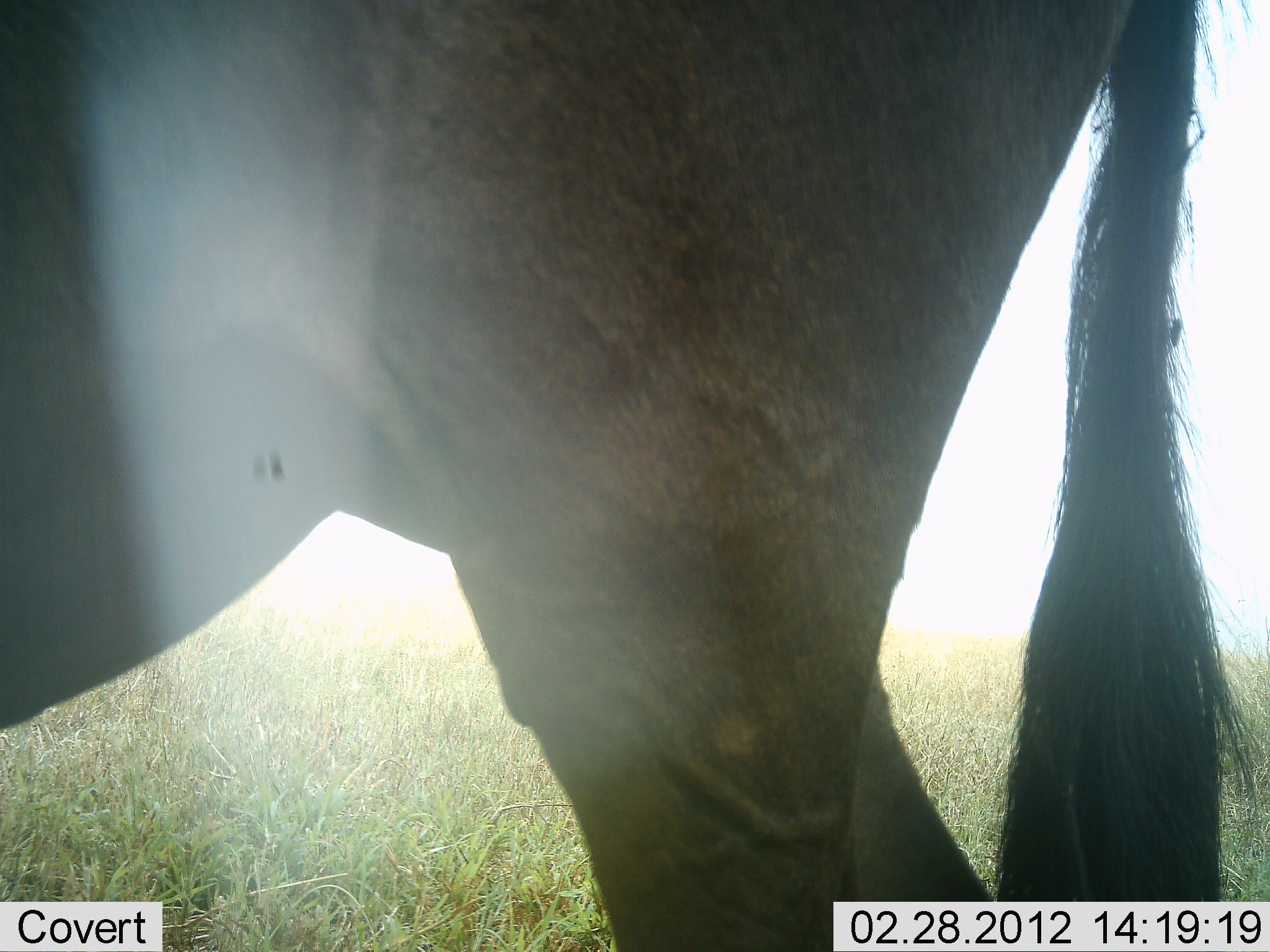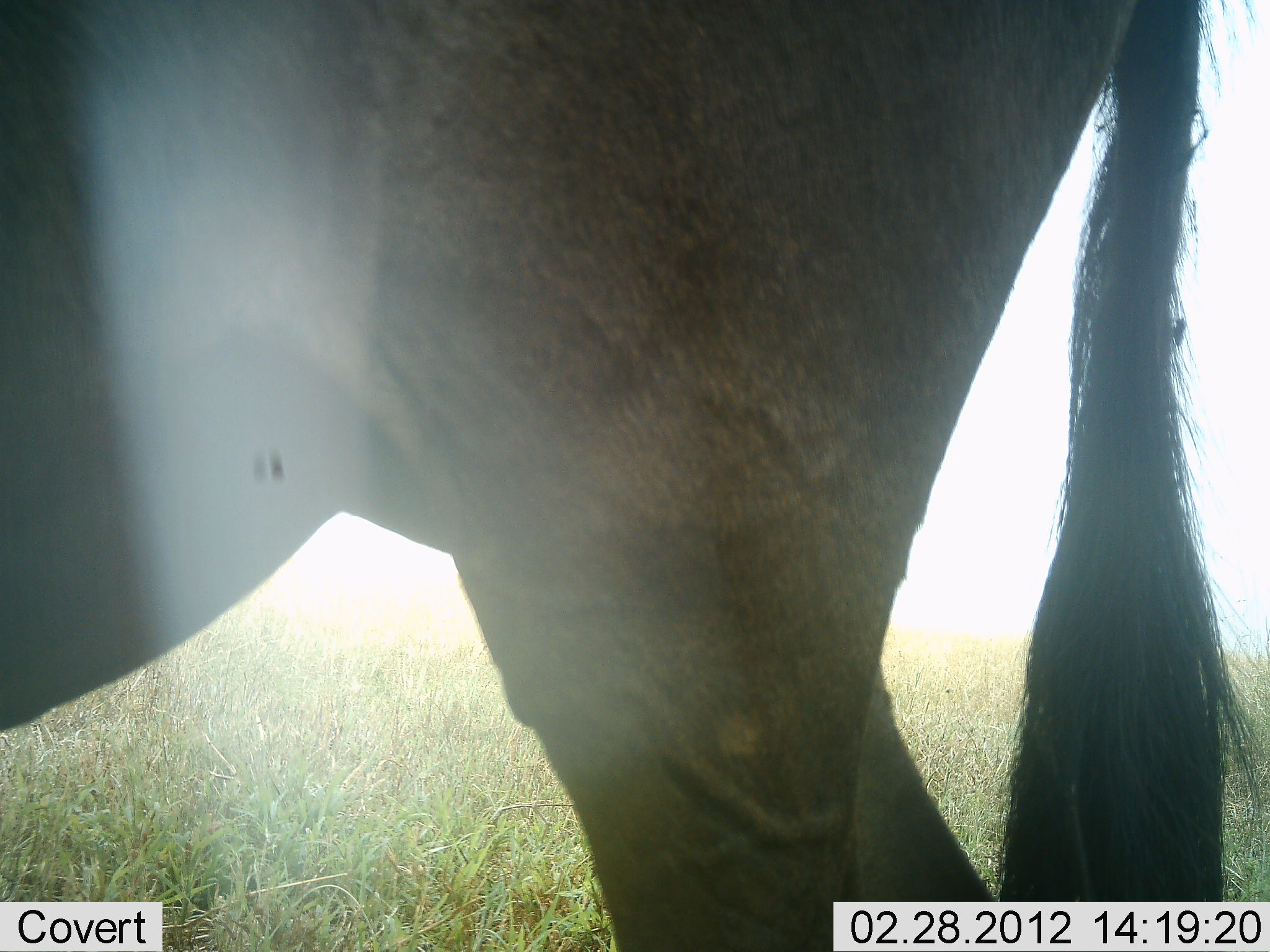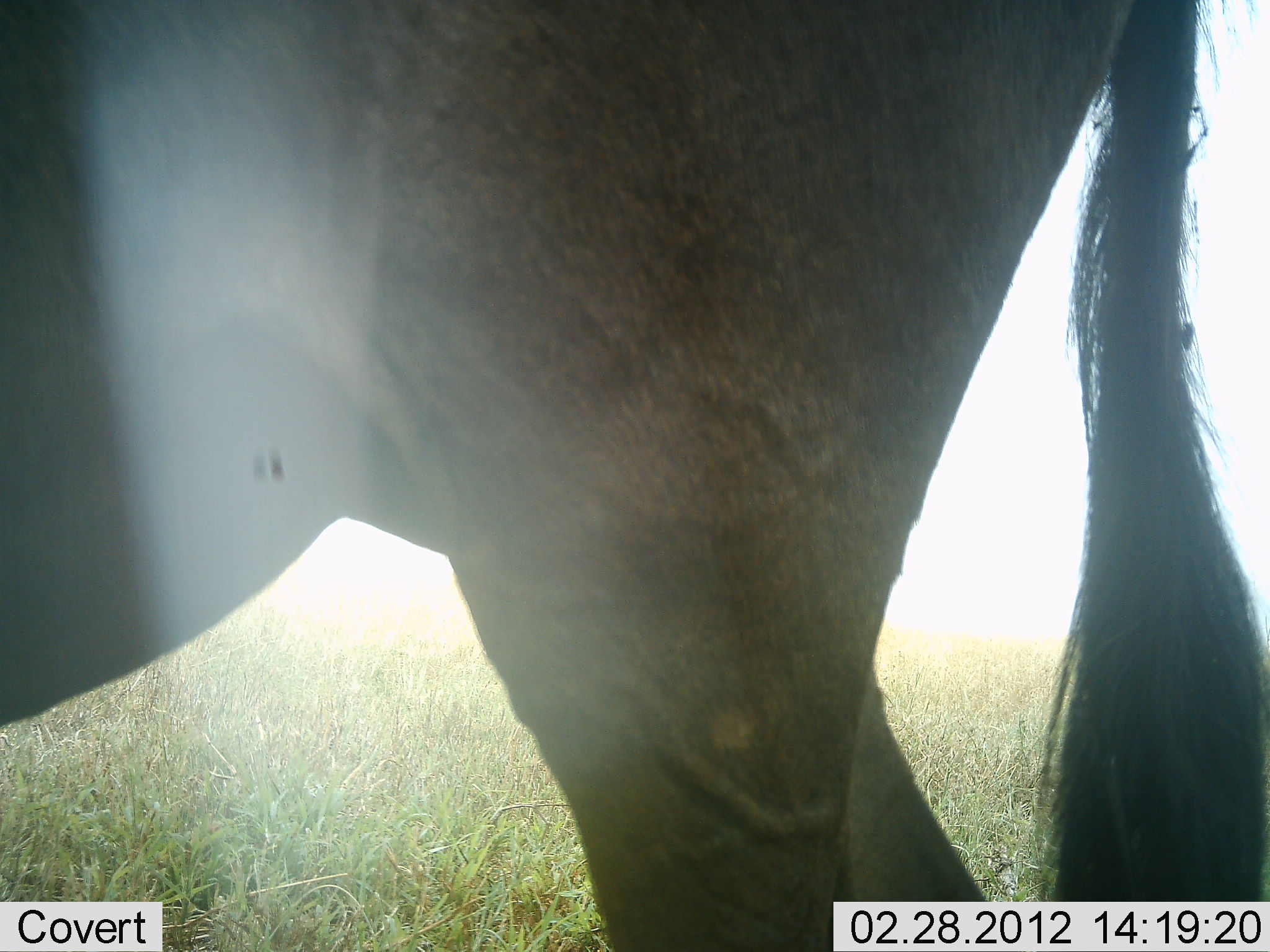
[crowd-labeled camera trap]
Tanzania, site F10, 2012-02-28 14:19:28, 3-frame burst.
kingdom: Animalia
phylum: Chordata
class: Mammalia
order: Artiodactyla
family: Bovidae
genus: Connochaetes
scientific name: Connochaetes taurinus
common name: blue wildebeest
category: wildebeest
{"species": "wildebeest (blue wildebeest) (Connochaetes taurinus)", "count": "1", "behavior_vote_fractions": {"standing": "100%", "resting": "0%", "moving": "0%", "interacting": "0%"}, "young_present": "0%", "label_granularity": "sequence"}